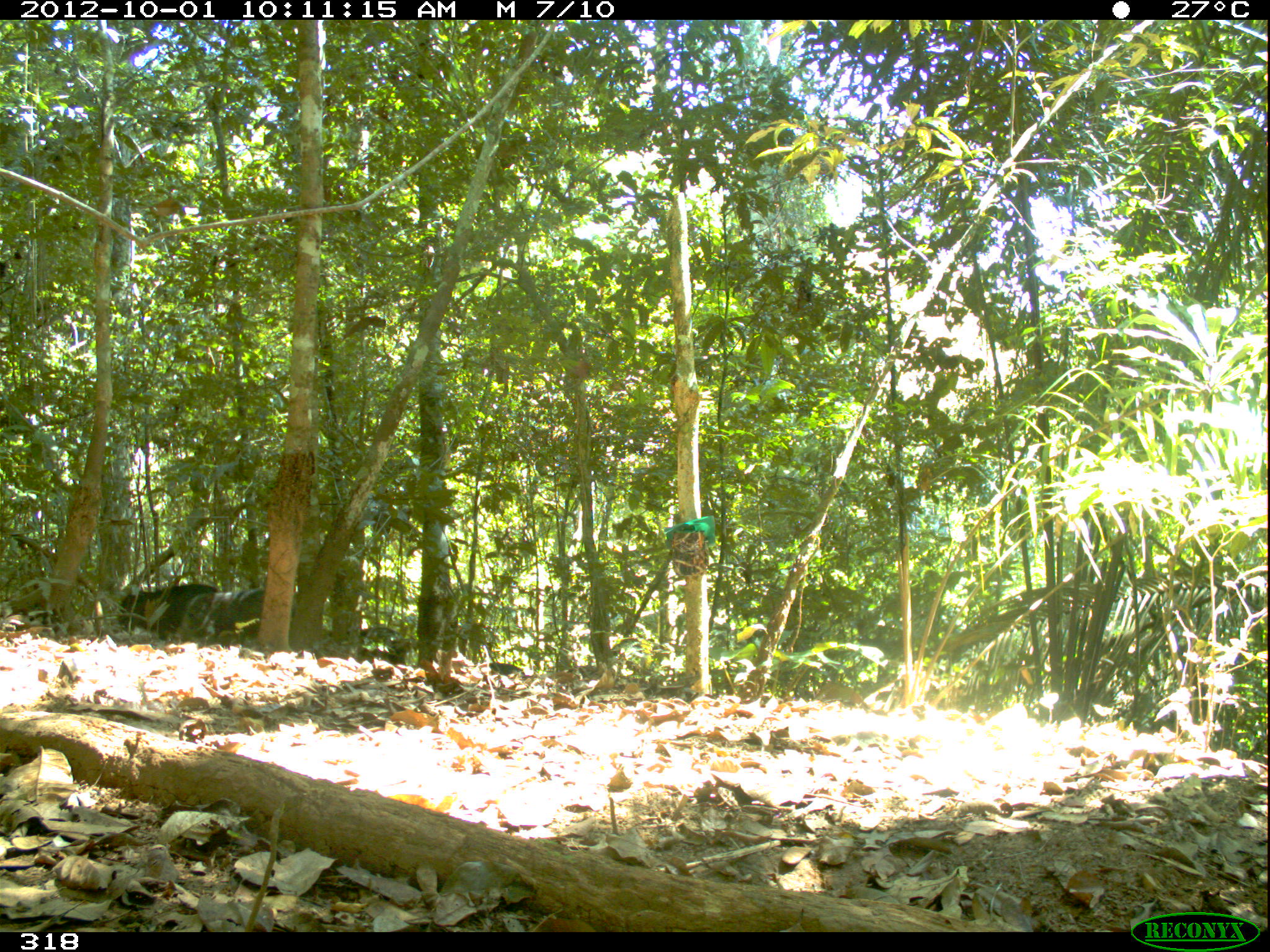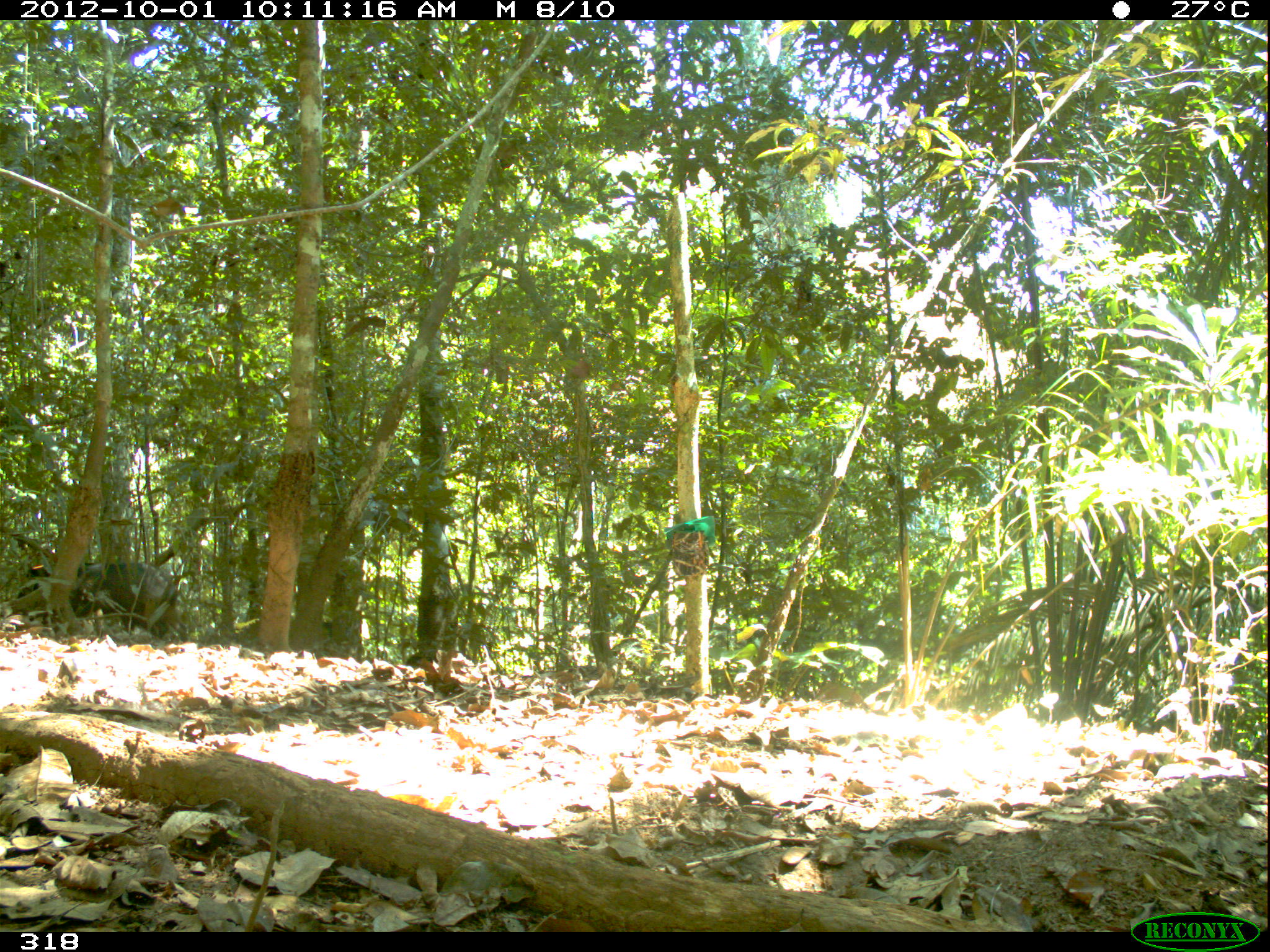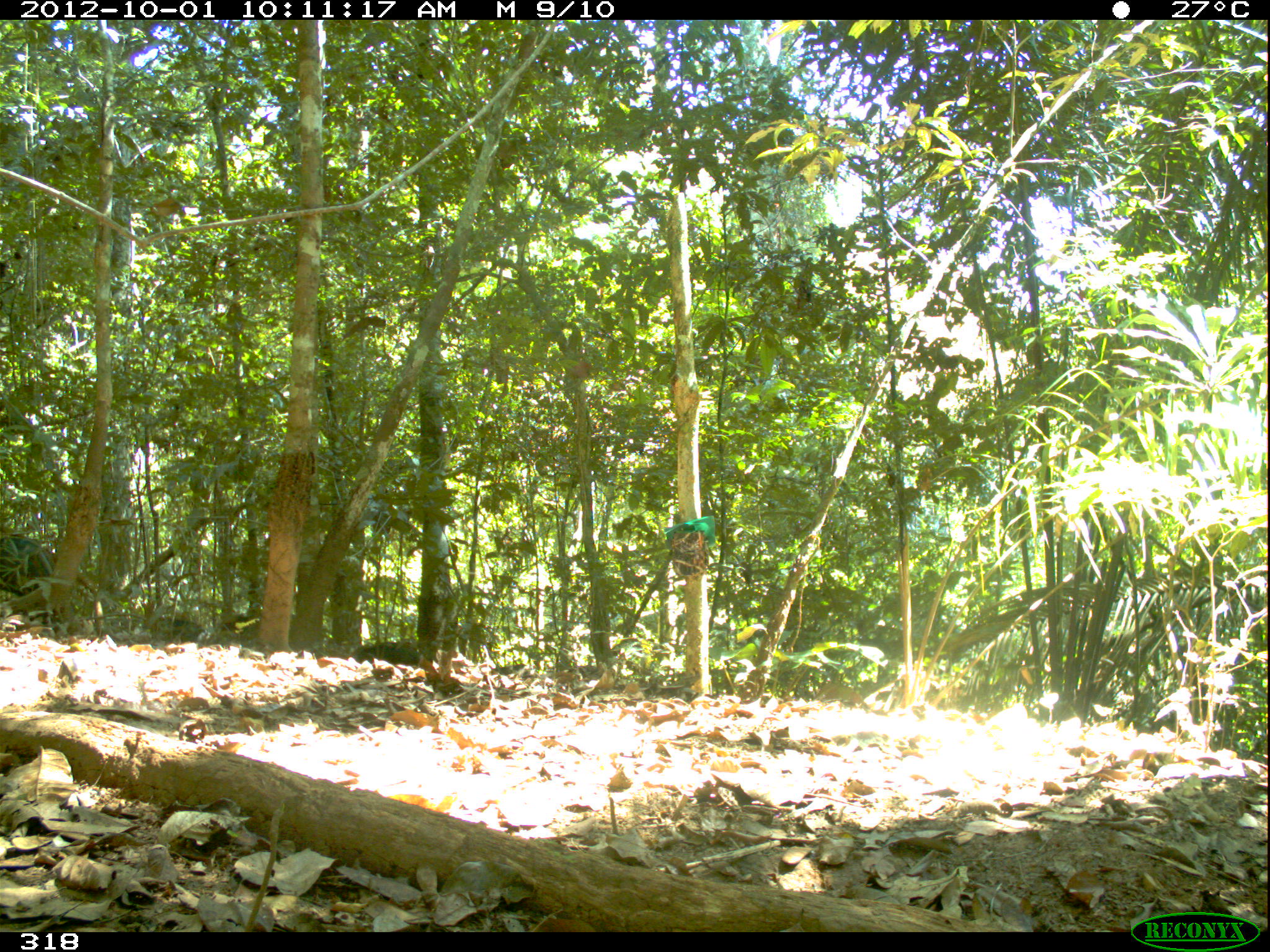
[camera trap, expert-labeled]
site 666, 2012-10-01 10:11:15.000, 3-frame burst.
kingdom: Animalia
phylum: Chordata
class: Mammalia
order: Artiodactyla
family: Tayassuidae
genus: Tayassu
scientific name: Tayassu pecari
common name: white-lipped peccary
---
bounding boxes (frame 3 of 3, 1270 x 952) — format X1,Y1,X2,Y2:
tayassu pecari: 0,524,84,635; 350,633,423,660; 145,616,207,642; 220,613,260,646